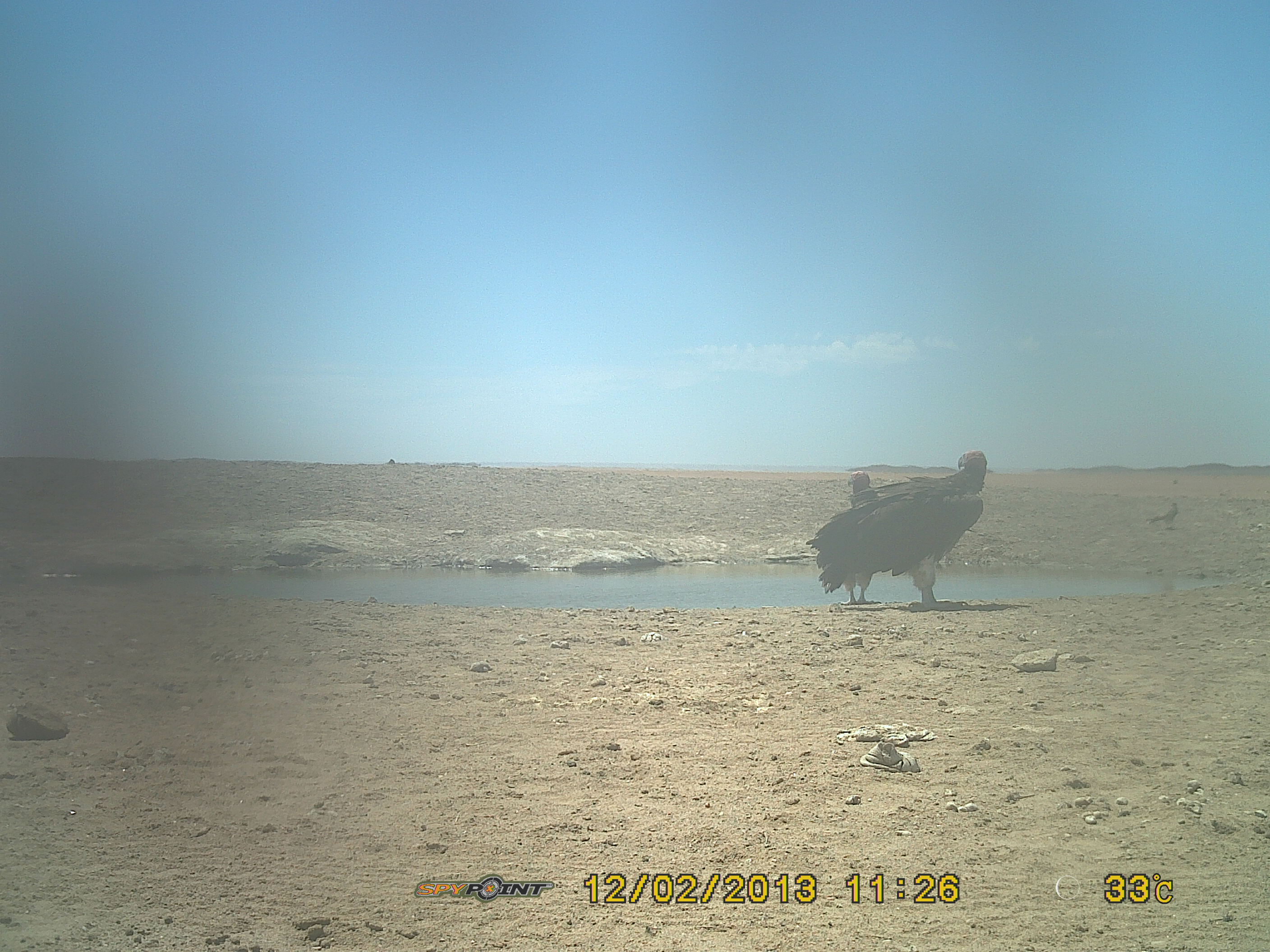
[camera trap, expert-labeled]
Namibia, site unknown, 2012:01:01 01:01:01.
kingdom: Animalia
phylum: Chordata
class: Aves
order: Accipitriformes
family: Accipitridae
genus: Torgos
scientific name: Torgos tracheliotos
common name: lappet-faced vulture